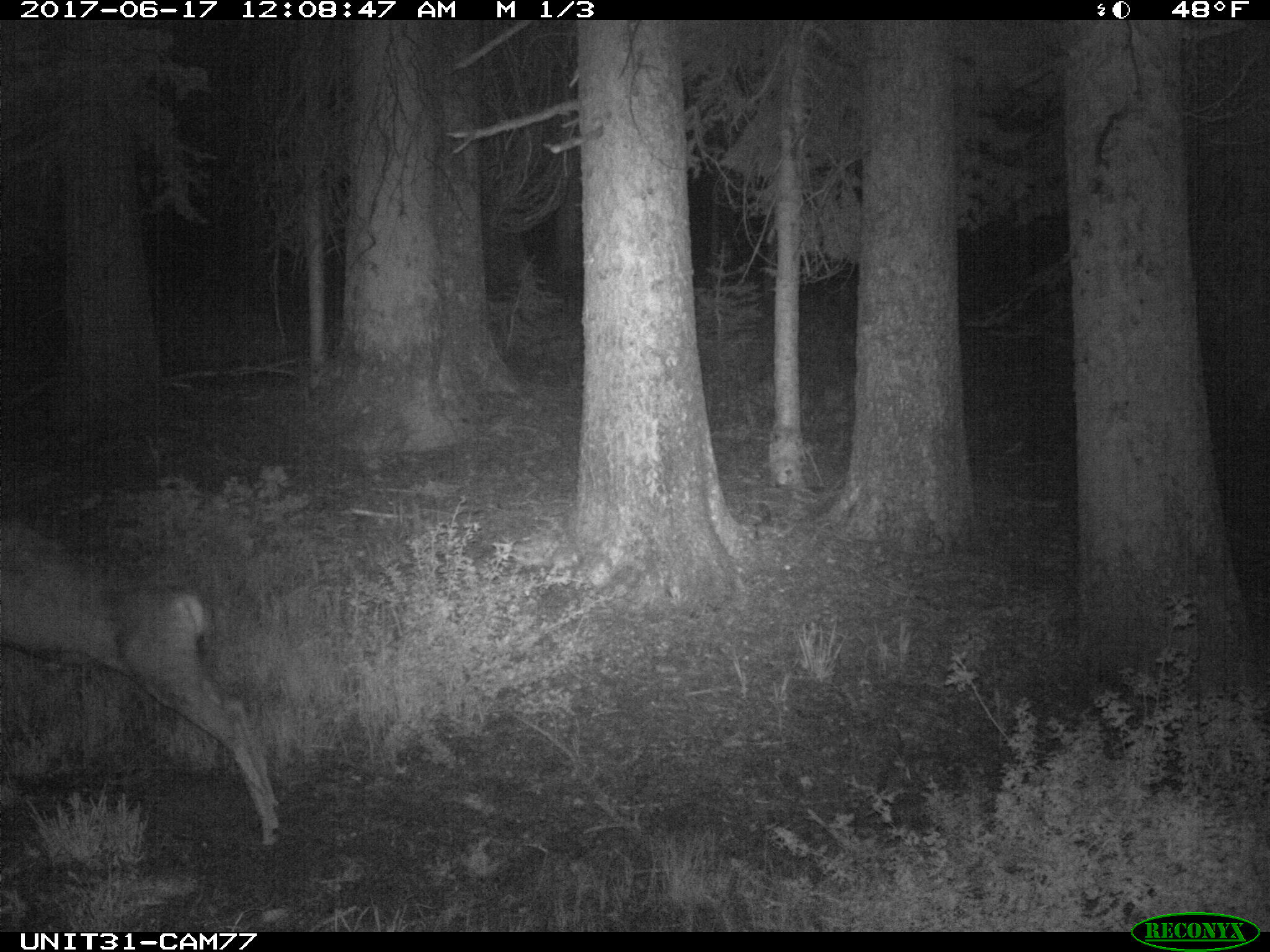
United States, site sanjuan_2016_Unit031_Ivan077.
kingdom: Animalia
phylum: Chordata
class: Mammalia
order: Artiodactyla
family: Cervidae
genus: Odocoileus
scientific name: Odocoileus hemionus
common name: mule deer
Odocoileus hemionus (mule deer).